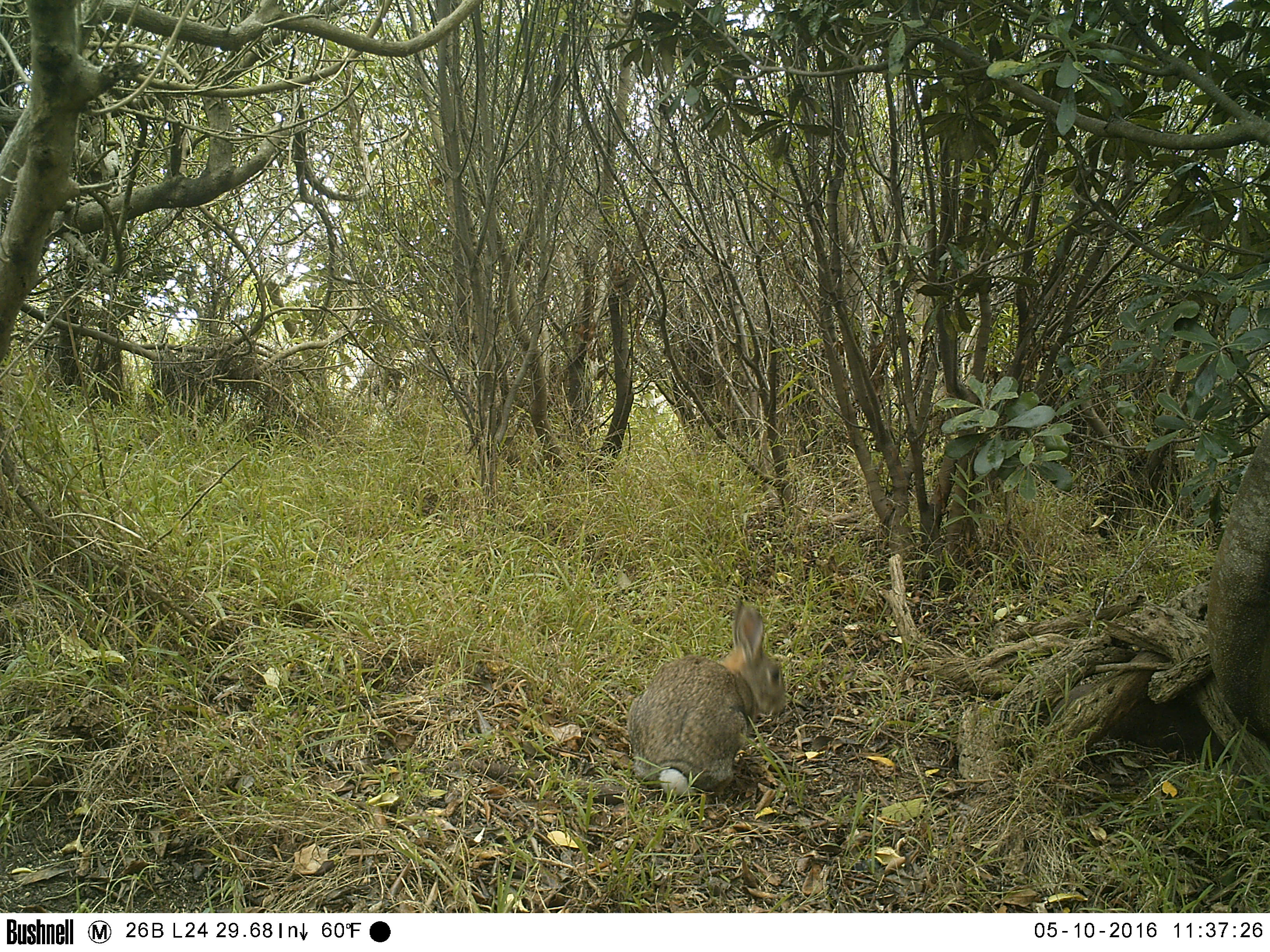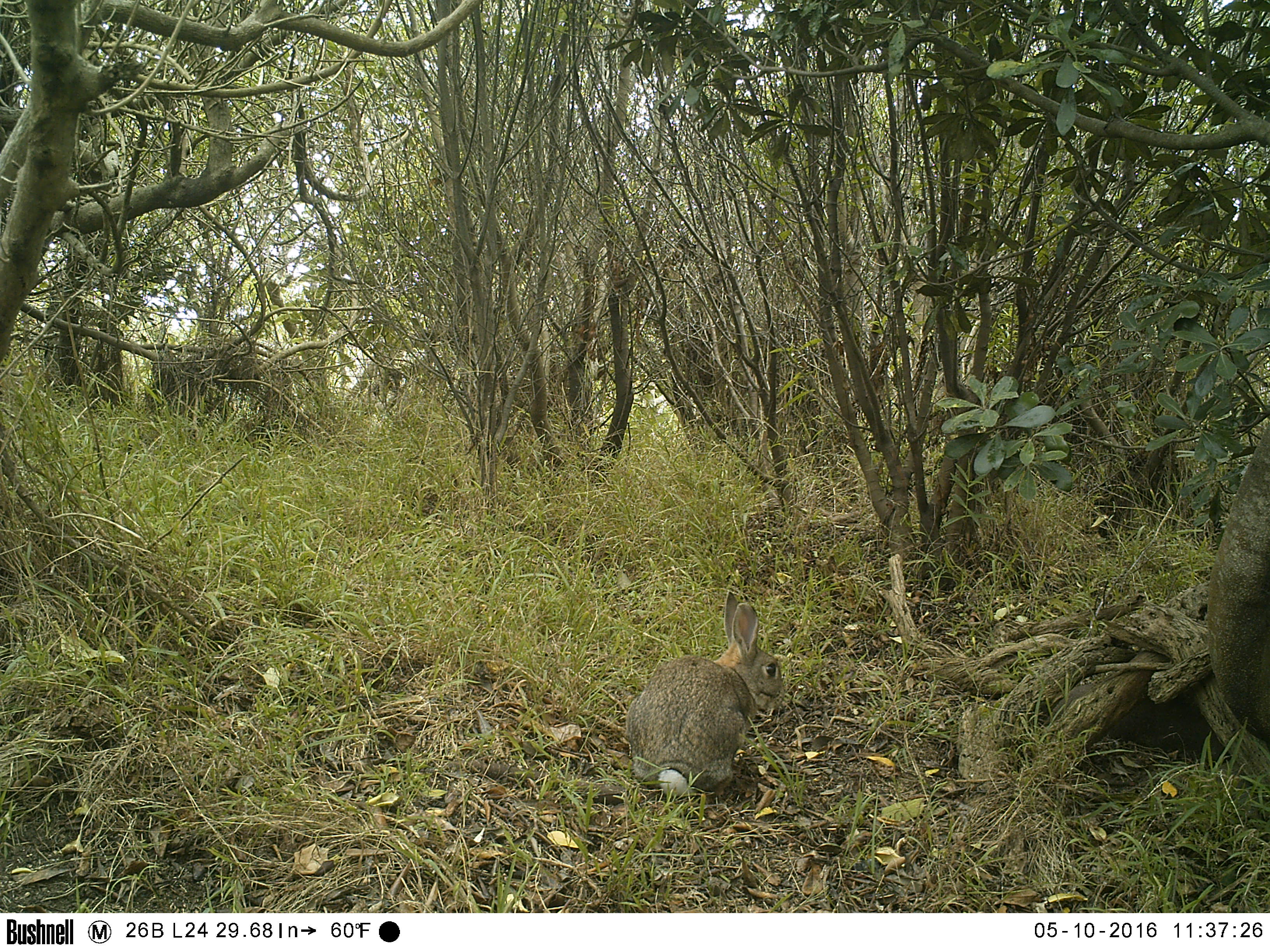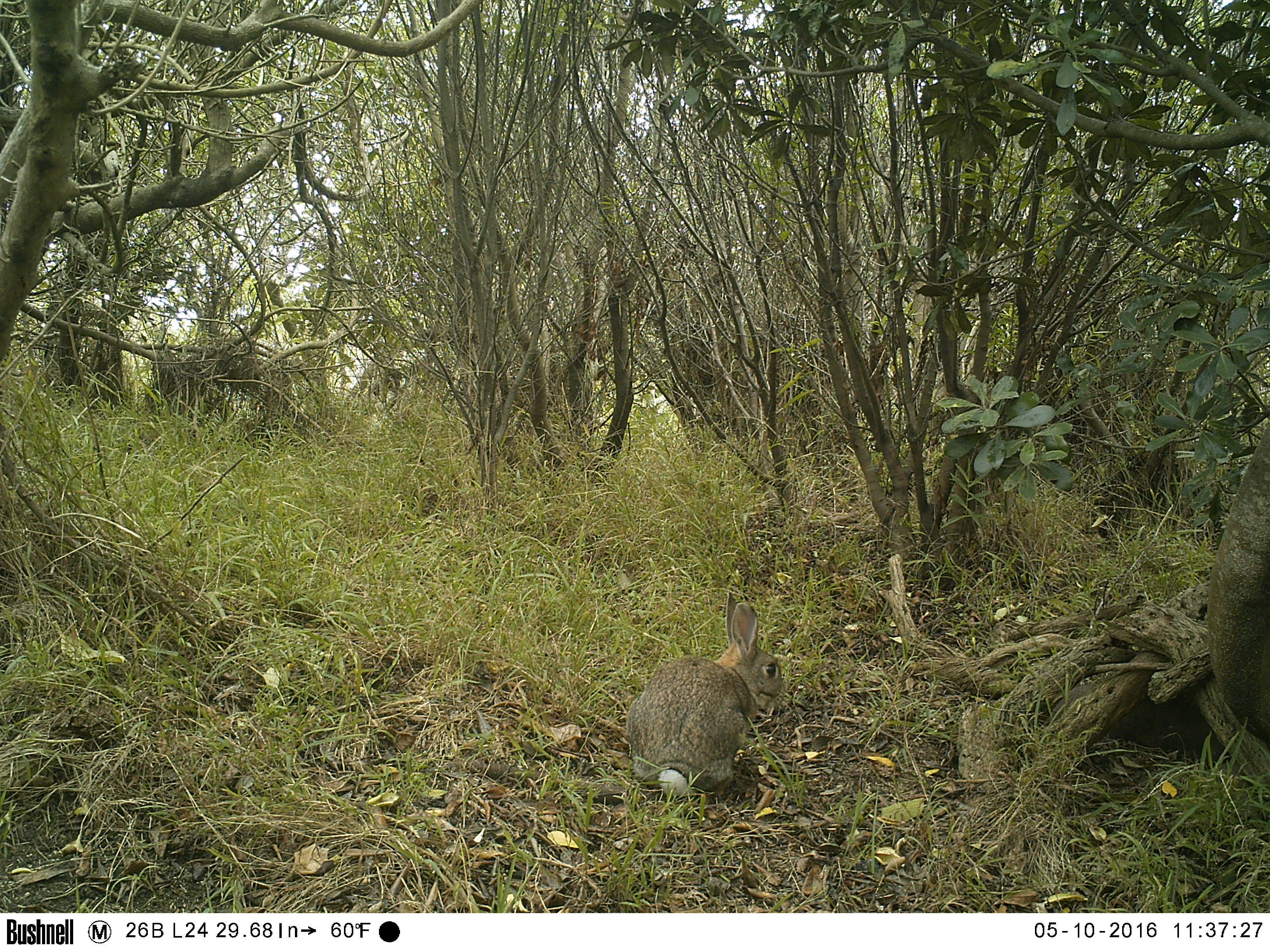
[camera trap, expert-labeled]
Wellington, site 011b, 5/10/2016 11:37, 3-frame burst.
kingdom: Animalia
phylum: Chordata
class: Mammalia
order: Lagomorpha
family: Leporidae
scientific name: Leporidae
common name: rabbit